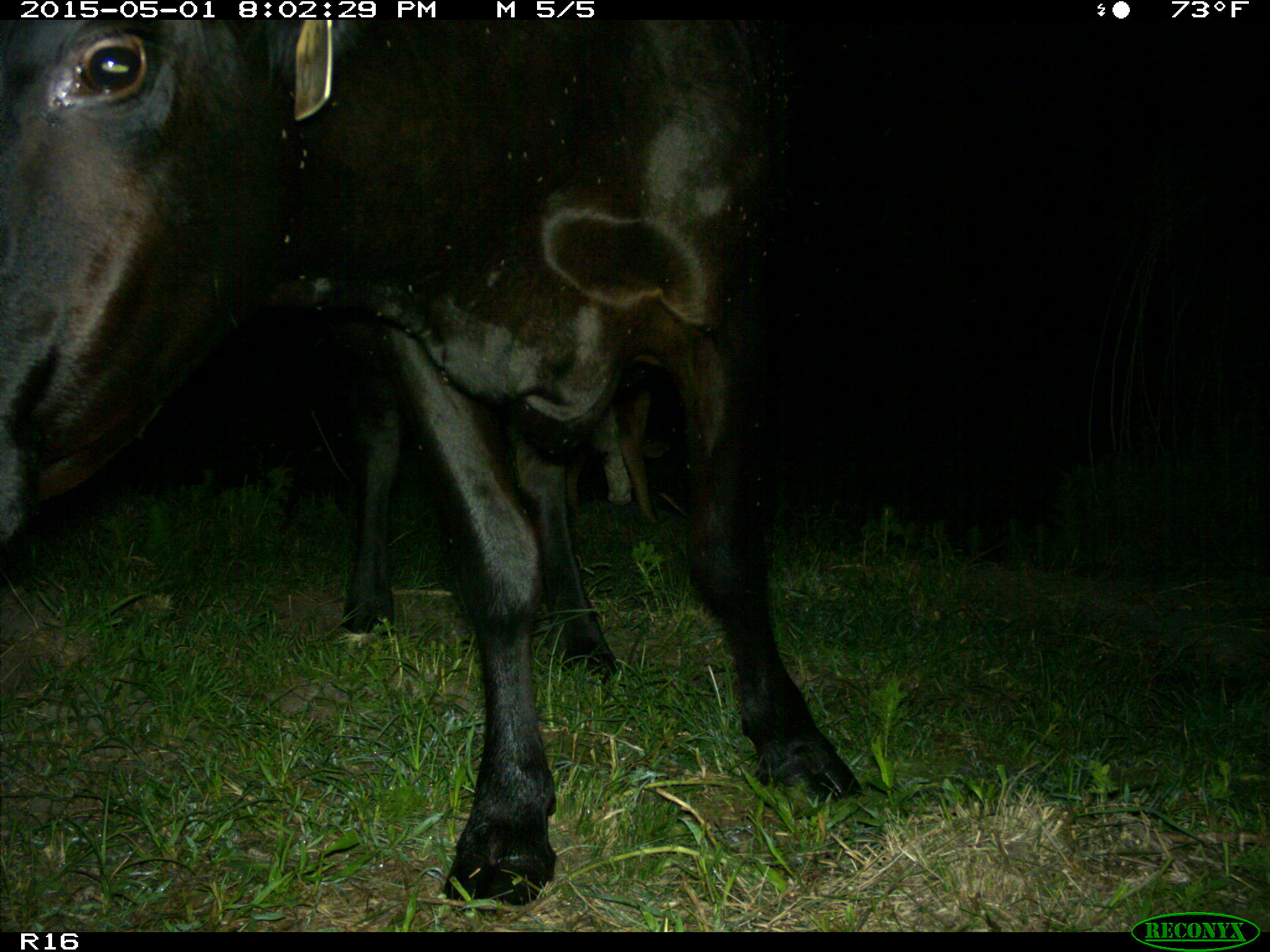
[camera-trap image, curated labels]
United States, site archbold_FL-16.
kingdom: Animalia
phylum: Chordata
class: Mammalia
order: Artiodactyla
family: Bovidae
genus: Bos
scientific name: Bos taurus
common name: domestic cow